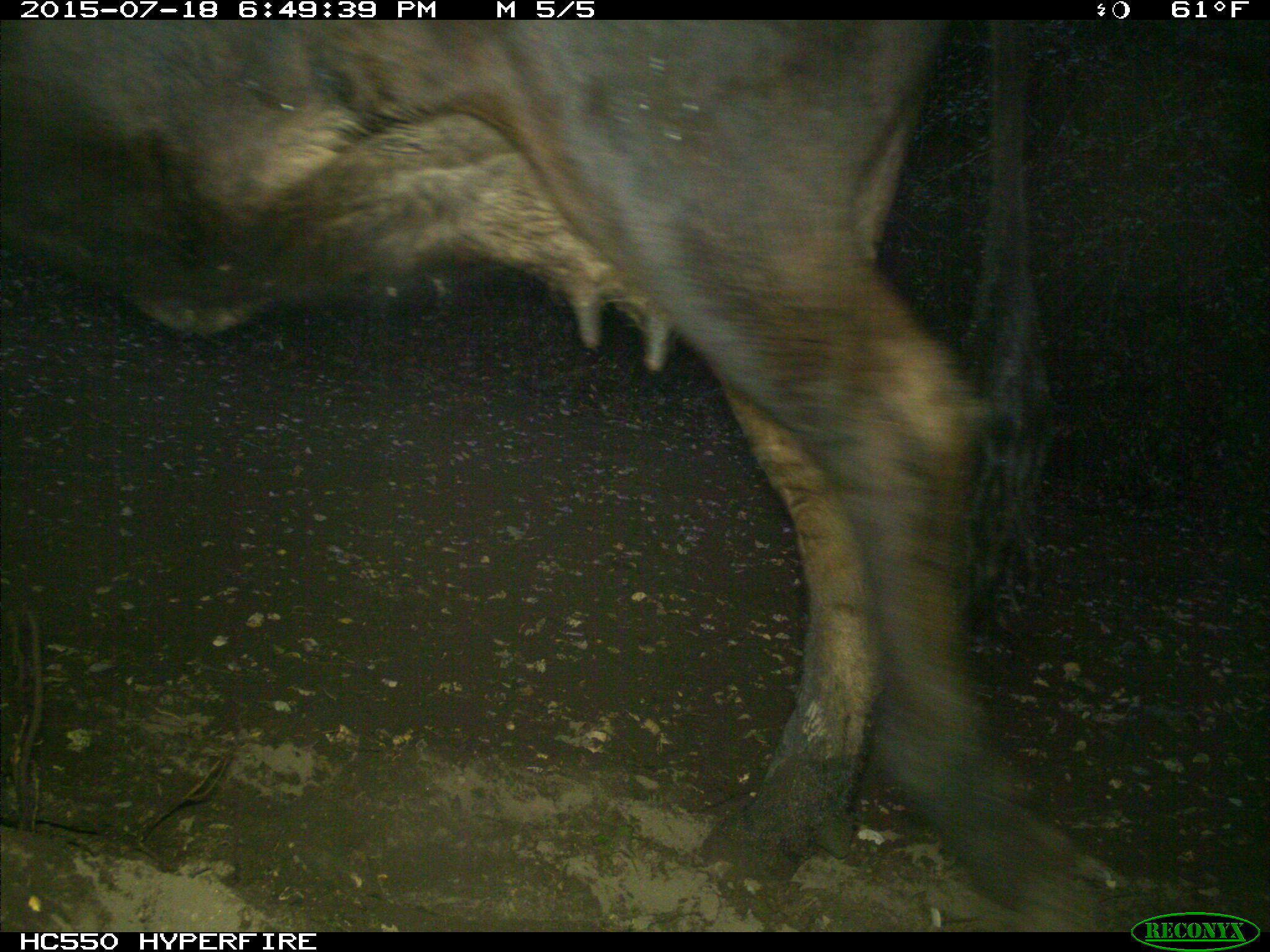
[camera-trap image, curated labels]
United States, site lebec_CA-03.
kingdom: Animalia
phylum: Chordata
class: Mammalia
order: Artiodactyla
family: Bovidae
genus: Bos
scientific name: Bos taurus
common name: domestic cow